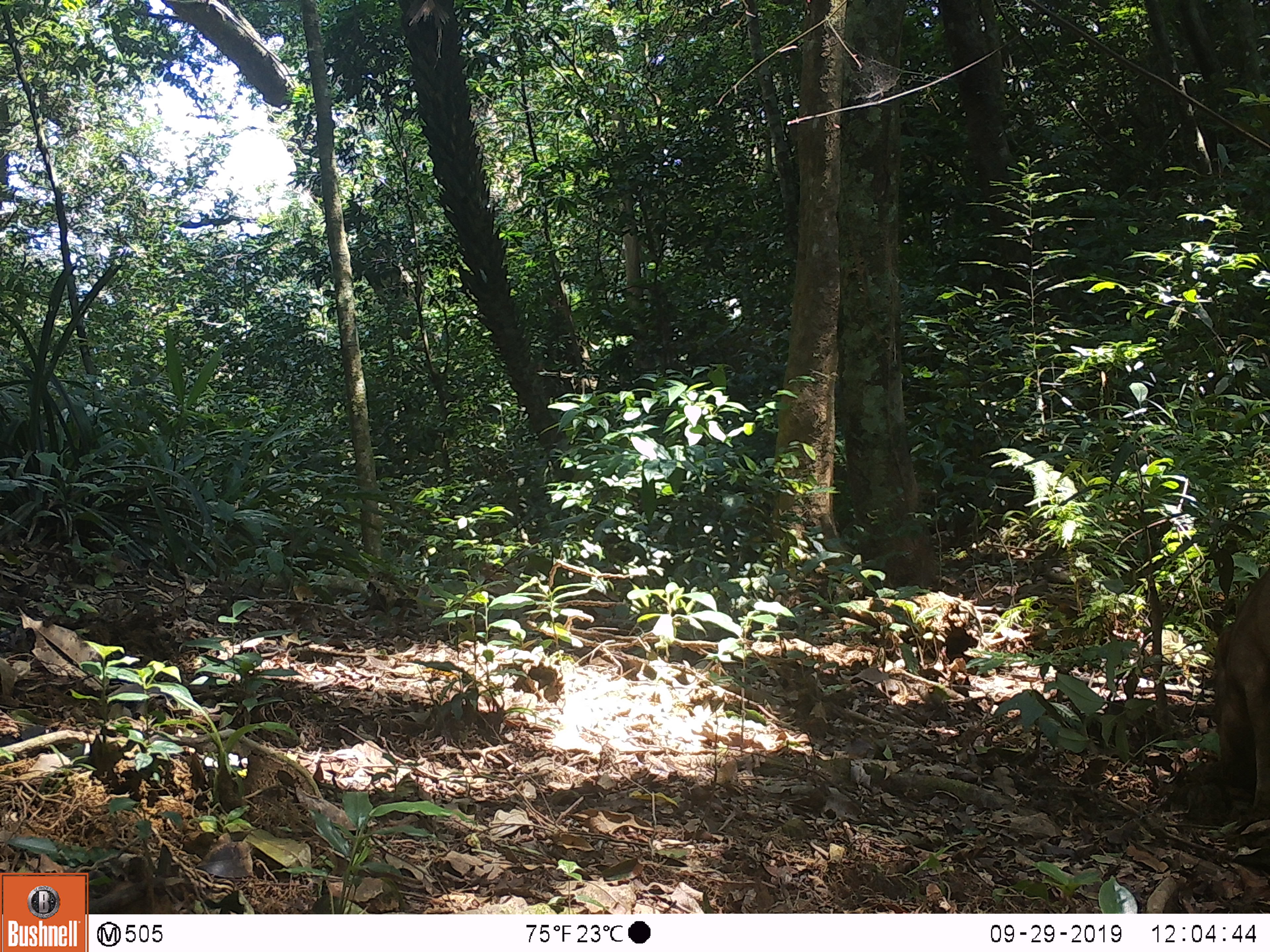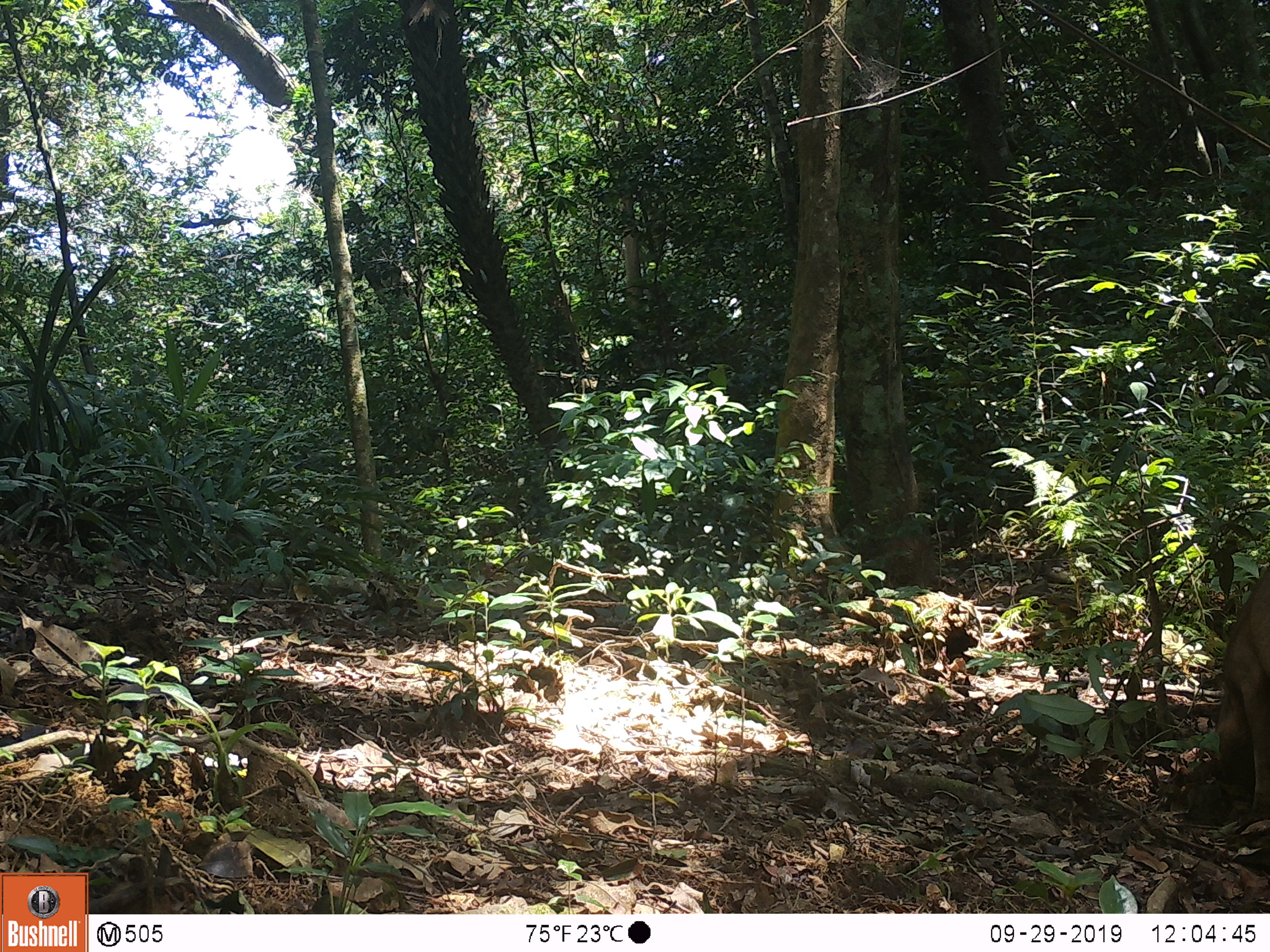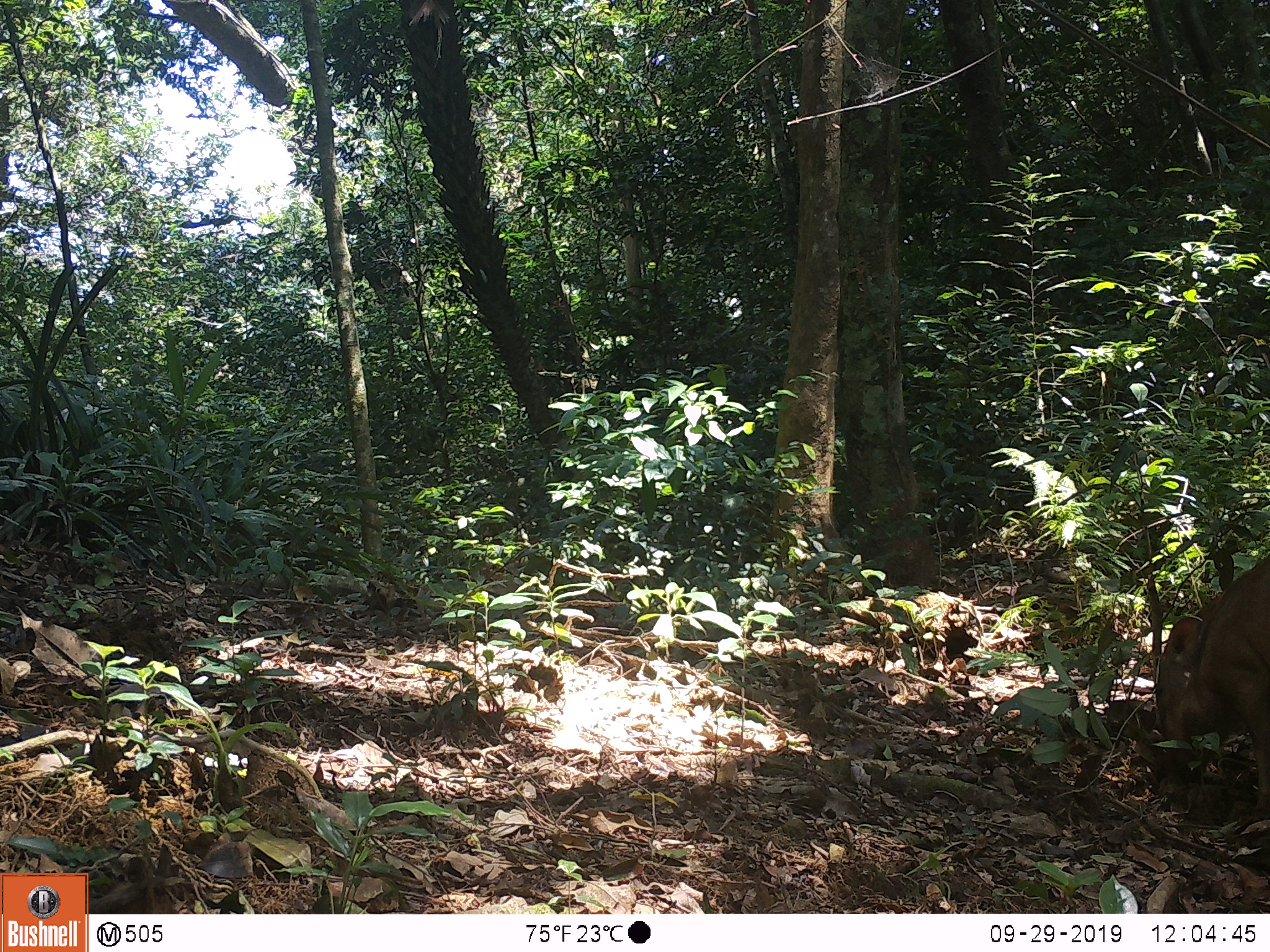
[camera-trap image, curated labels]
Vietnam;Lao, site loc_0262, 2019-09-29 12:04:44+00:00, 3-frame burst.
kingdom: Animalia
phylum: Chordata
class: Mammalia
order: Artiodactyla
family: Suidae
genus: Sus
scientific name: Sus scrofa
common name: eurasian wild pig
Eurasian wild pig (Sus scrofa). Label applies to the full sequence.